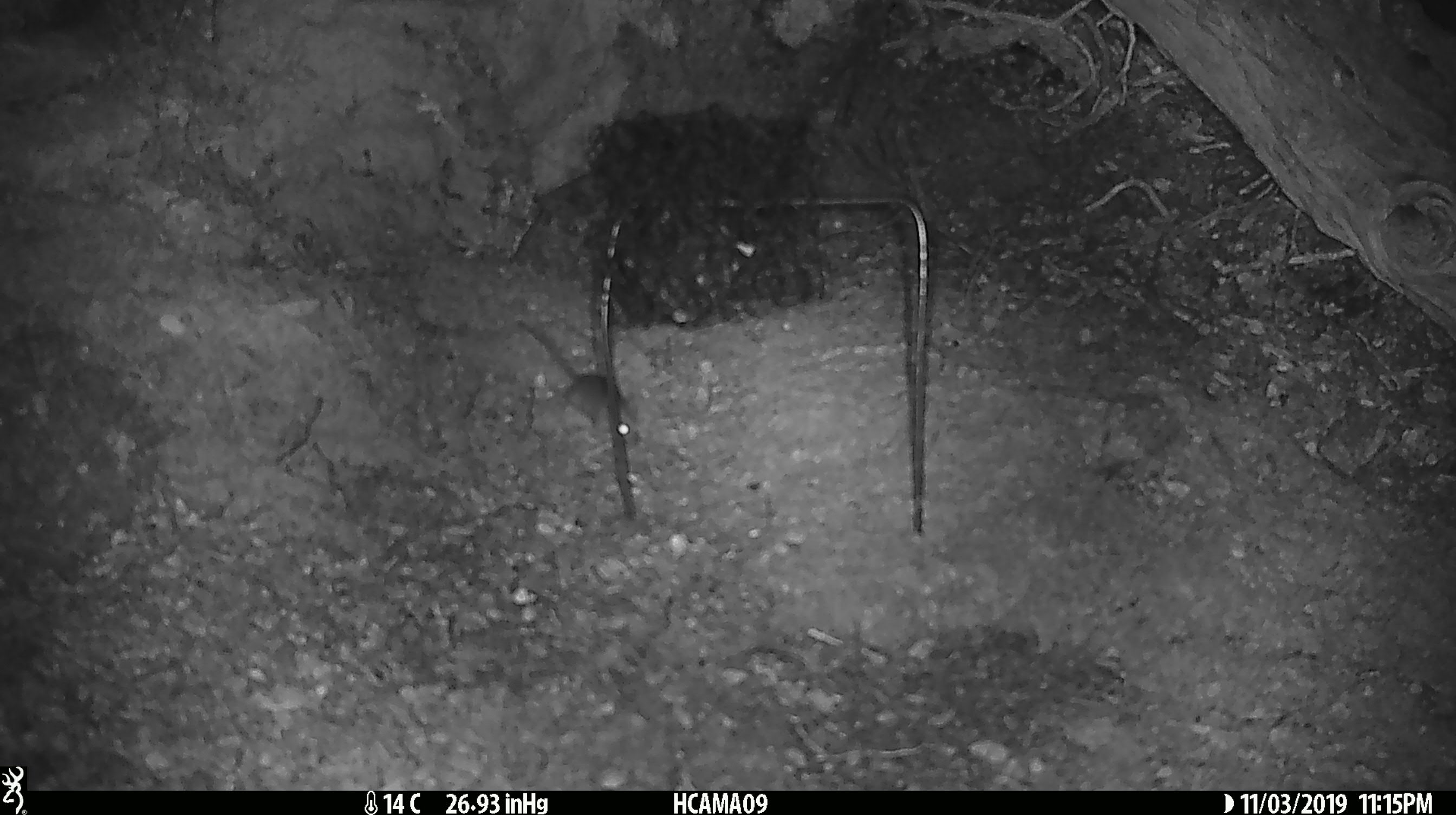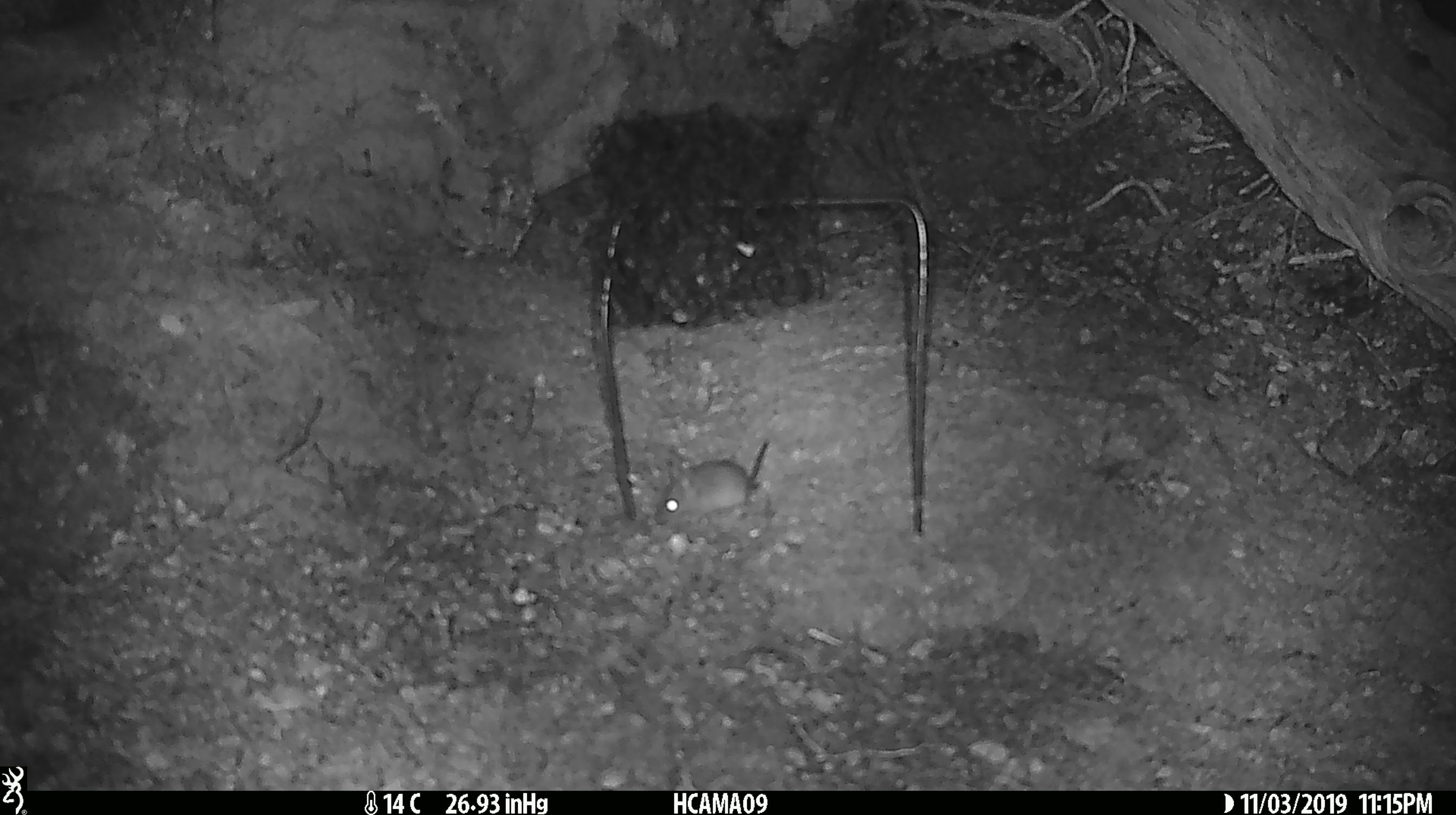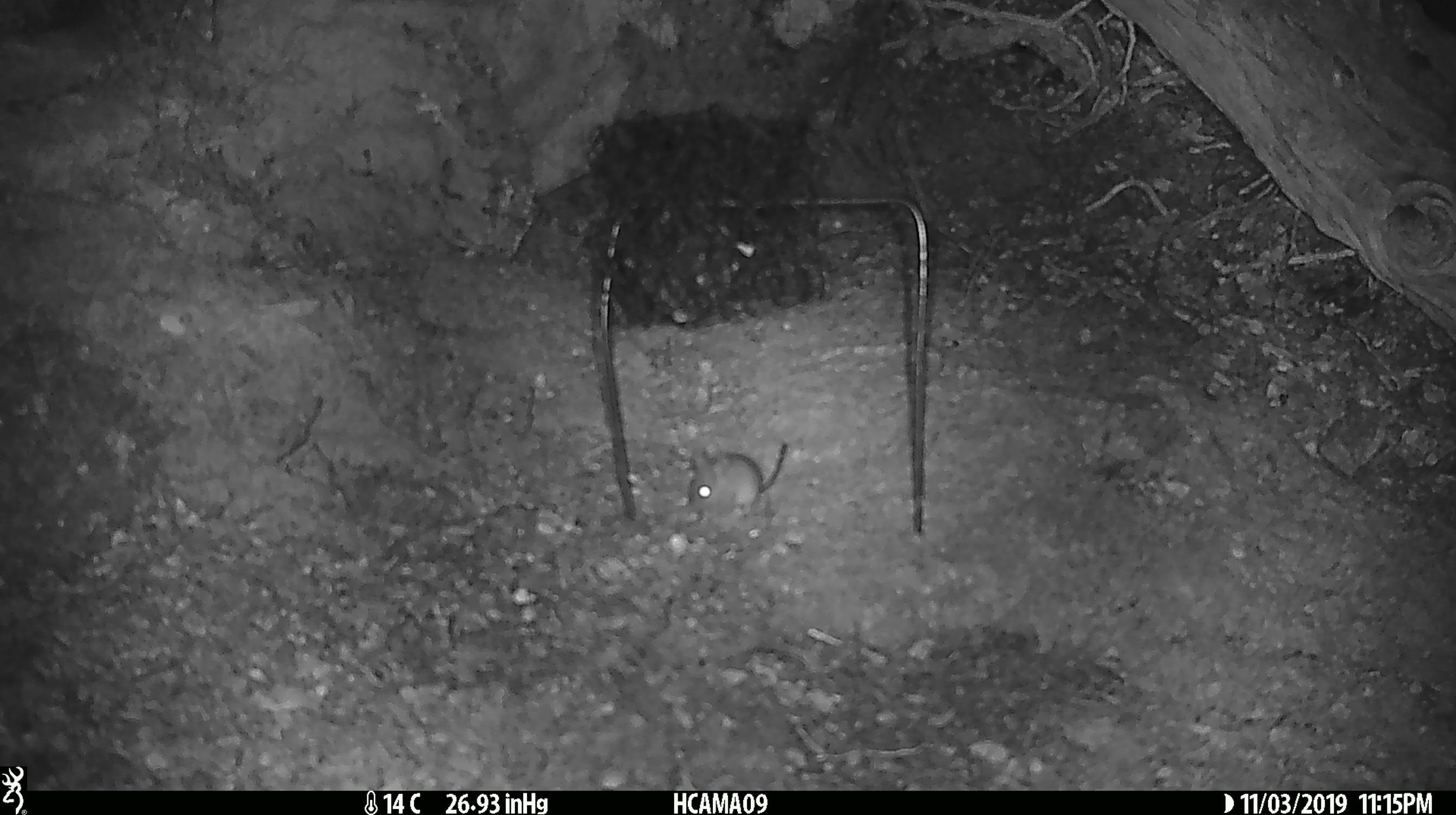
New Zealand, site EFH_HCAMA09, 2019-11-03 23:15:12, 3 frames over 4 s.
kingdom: Animalia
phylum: Chordata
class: Mammalia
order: Rodentia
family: Muridae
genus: Mus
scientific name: Mus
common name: mouse